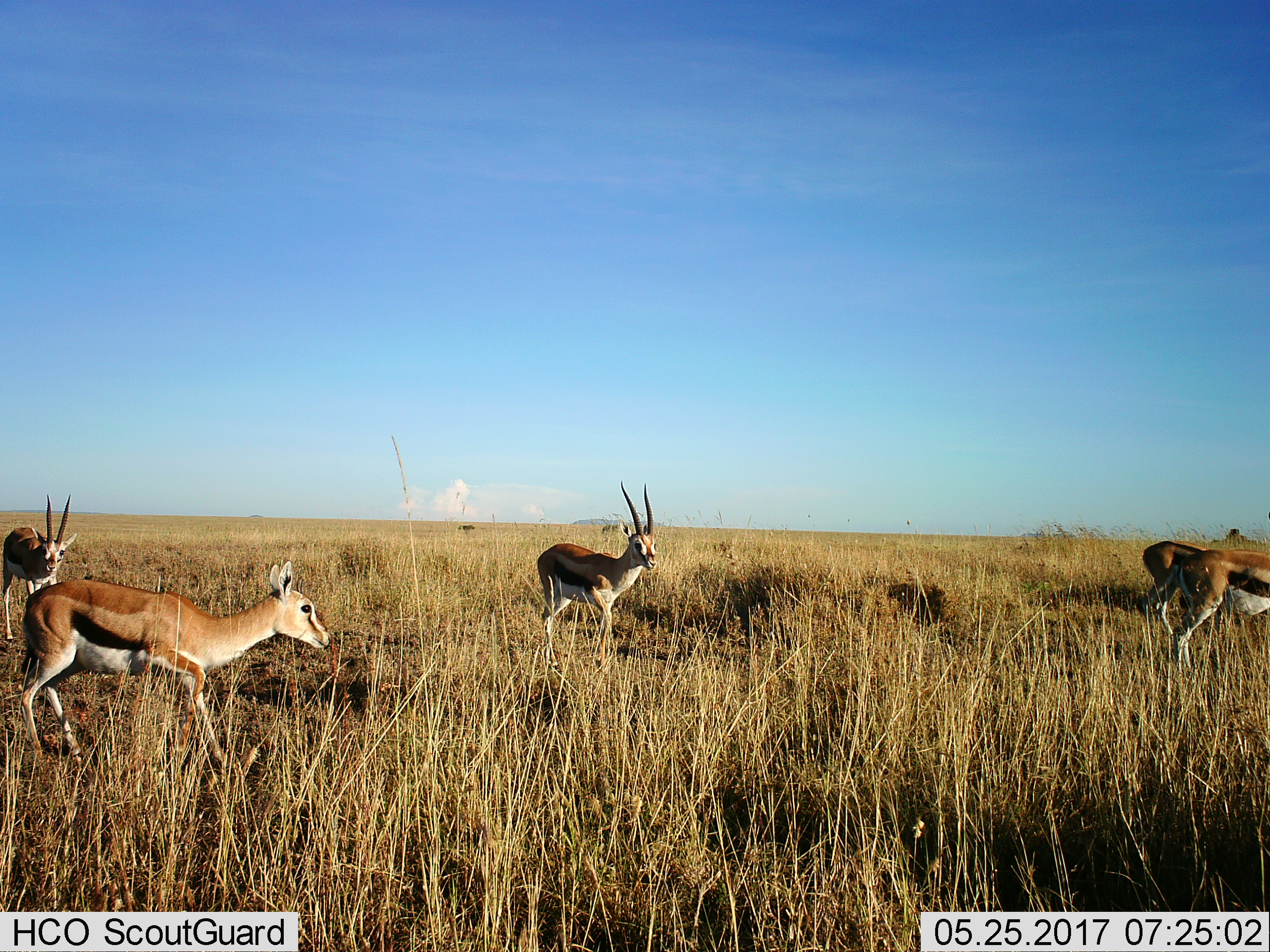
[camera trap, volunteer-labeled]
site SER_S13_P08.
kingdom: Animalia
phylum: Chordata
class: Mammalia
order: Artiodactyla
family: Bovidae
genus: Eudorcas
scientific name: Eudorcas thomsonii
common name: thomson's gazelle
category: gazellethomsons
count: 5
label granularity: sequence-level